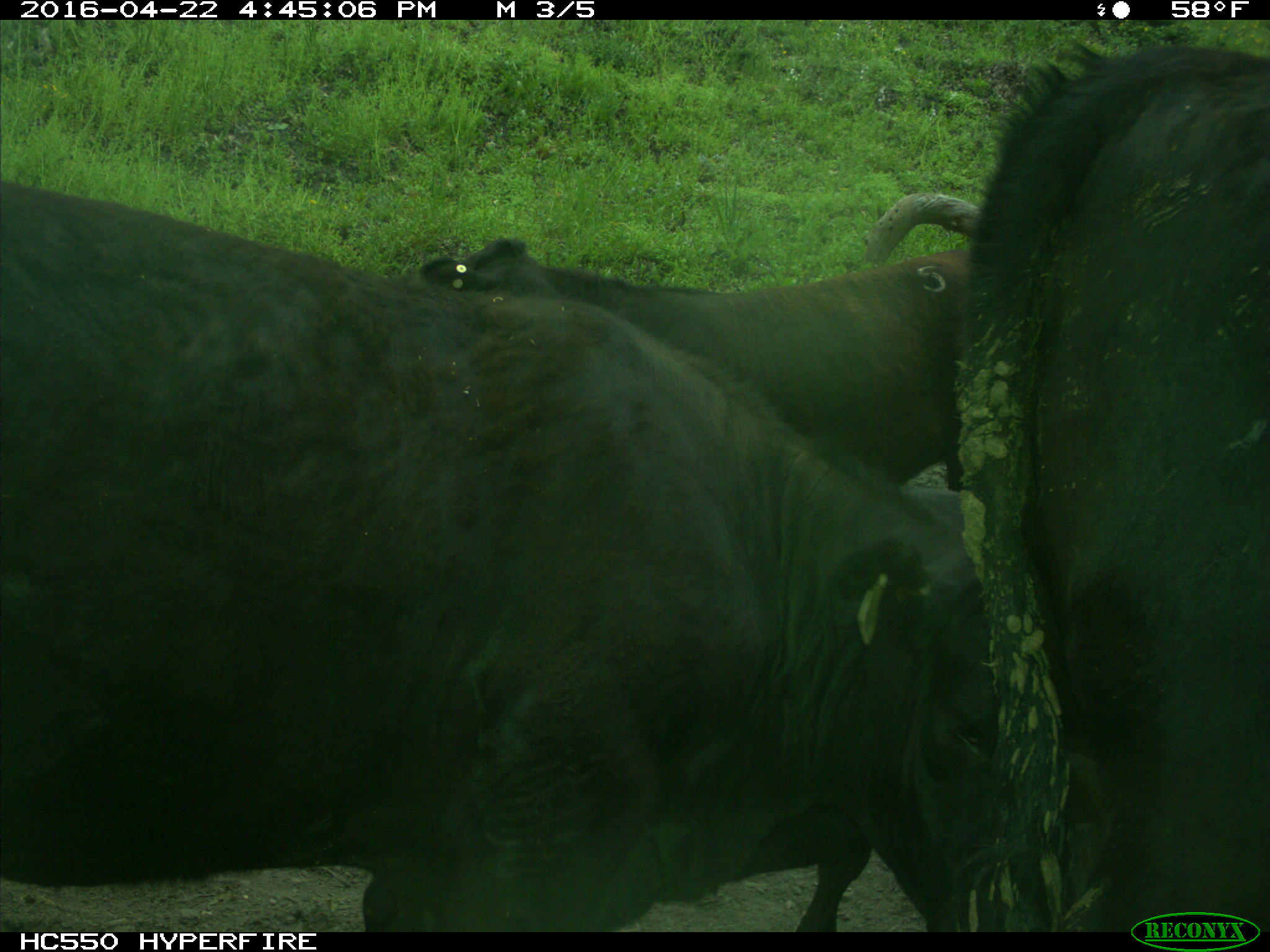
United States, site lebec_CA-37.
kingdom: Animalia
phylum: Chordata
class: Mammalia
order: Artiodactyla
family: Bovidae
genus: Bos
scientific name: Bos taurus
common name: domestic cow